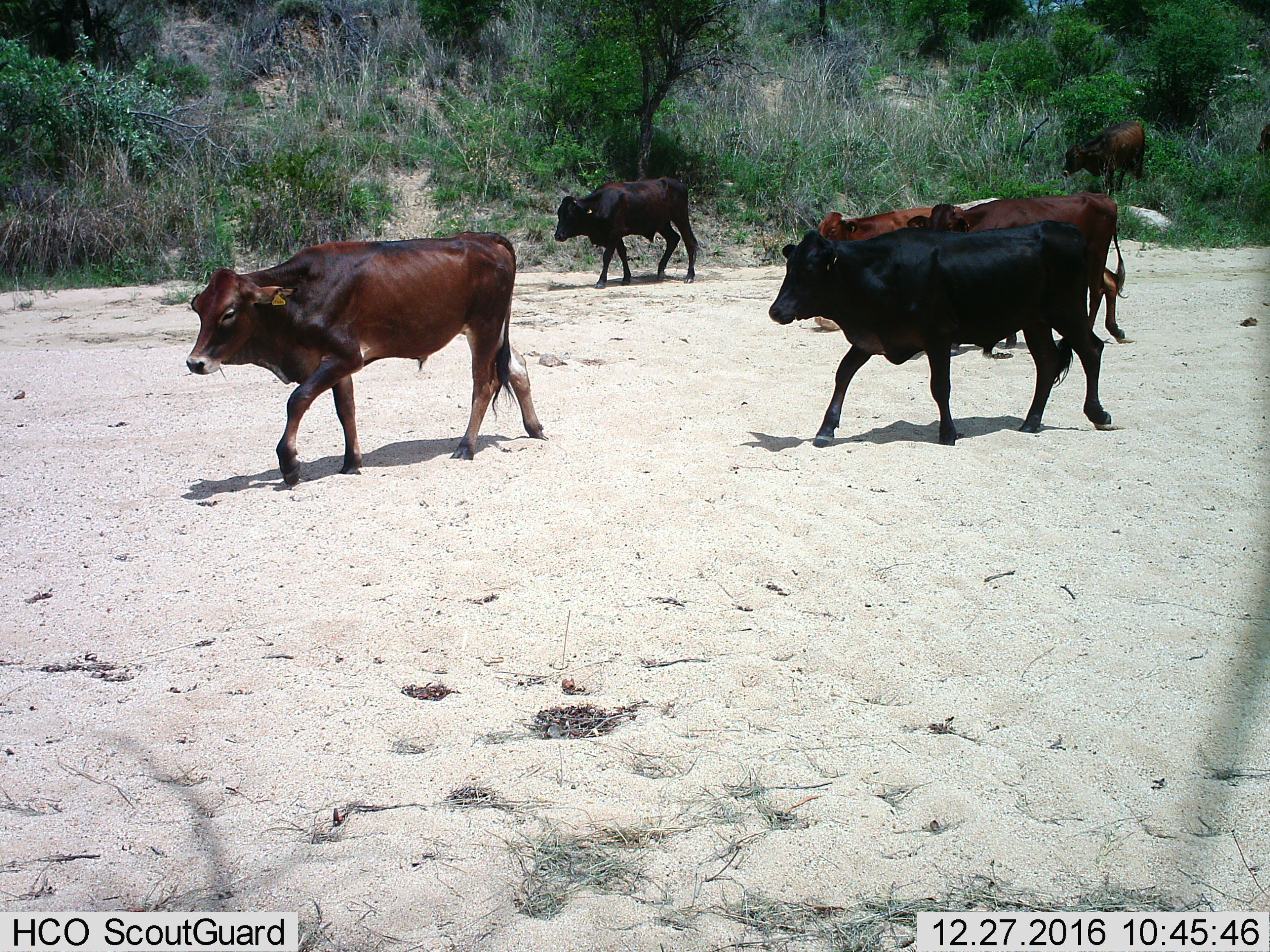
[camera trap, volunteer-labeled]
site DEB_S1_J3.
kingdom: Animalia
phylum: Chordata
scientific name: Vertebrata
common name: domestic animal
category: domesticanimal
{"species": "domesticanimal (domestic animal) (Vertebrata)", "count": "6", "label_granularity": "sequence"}